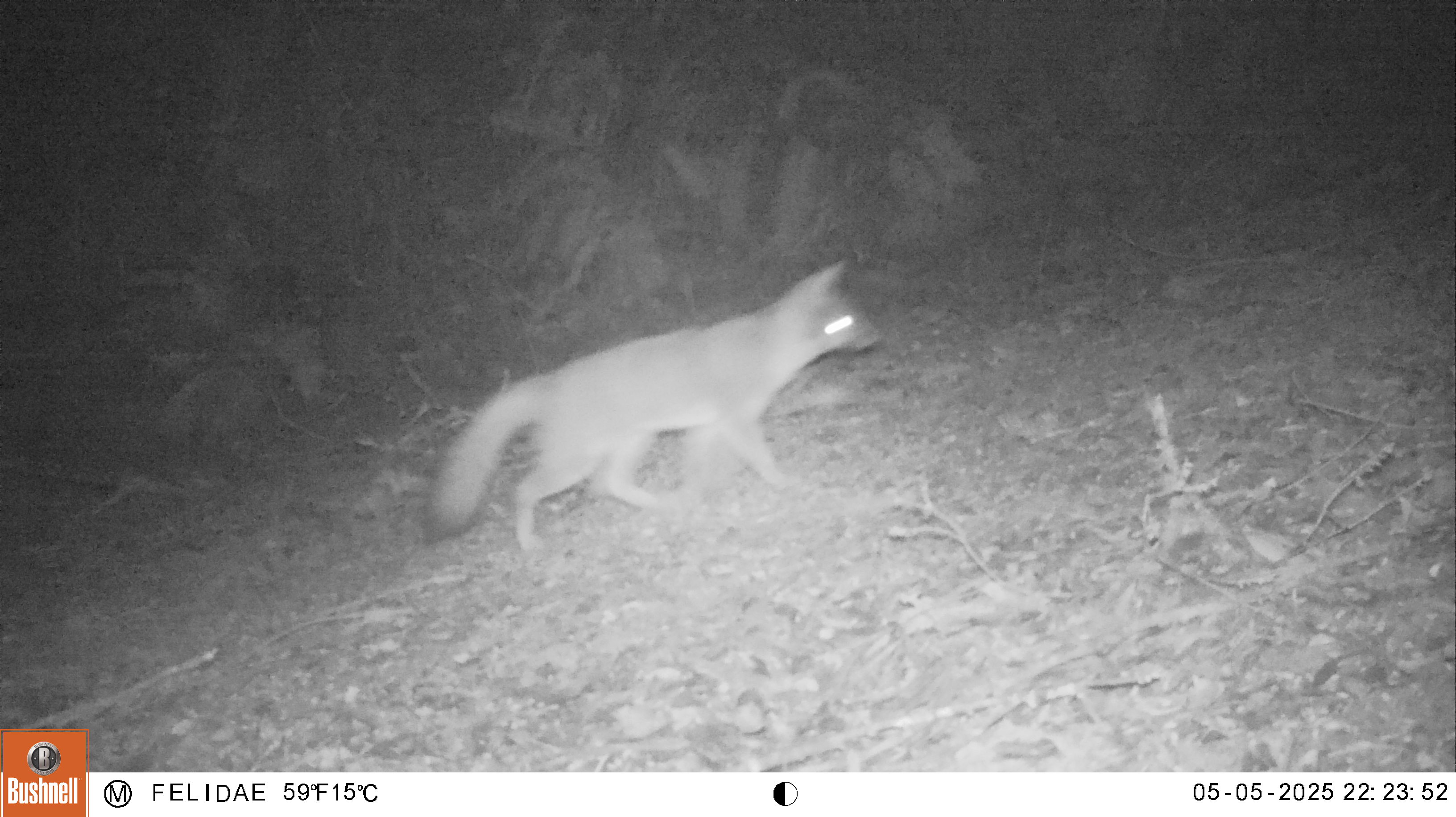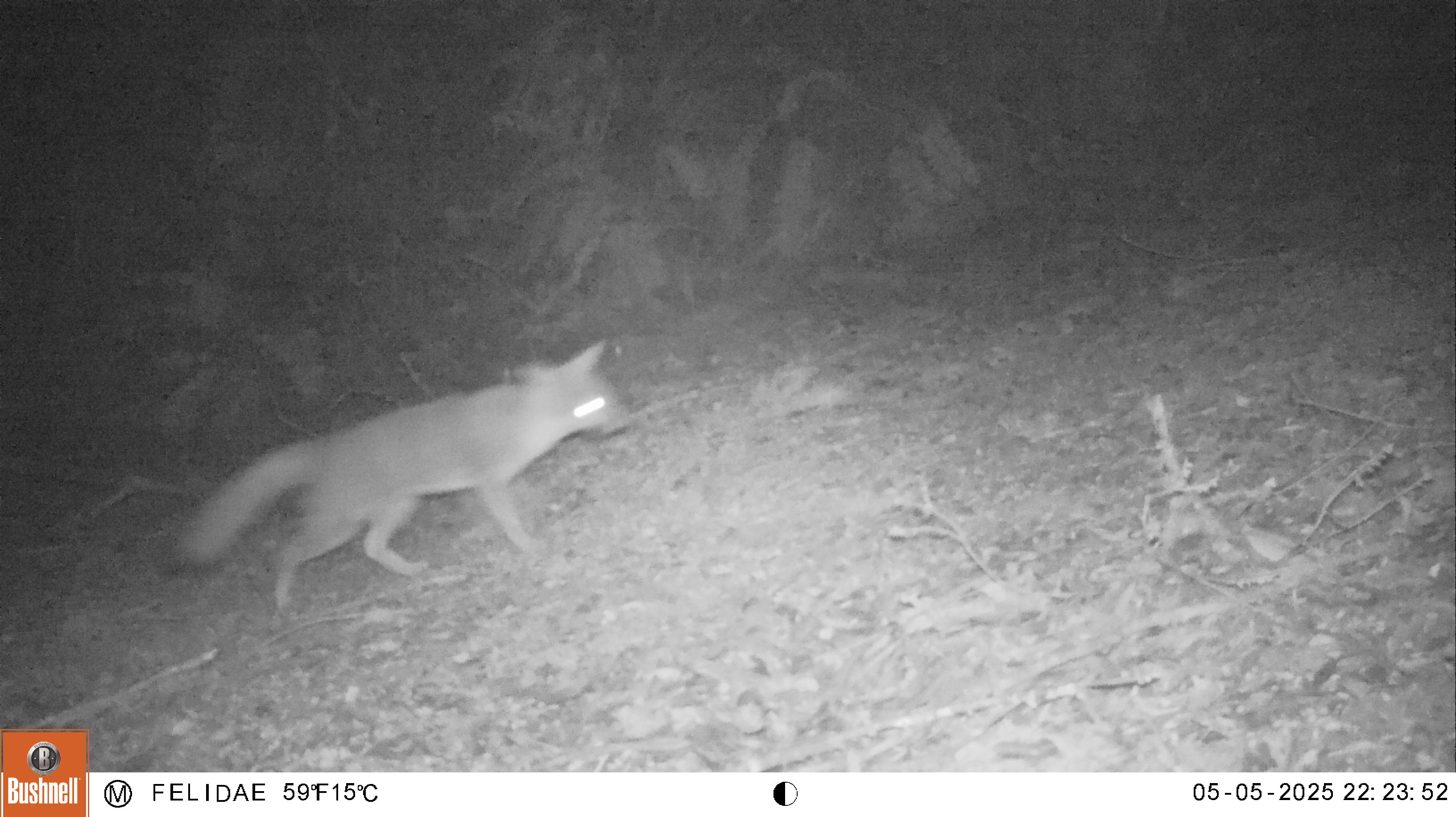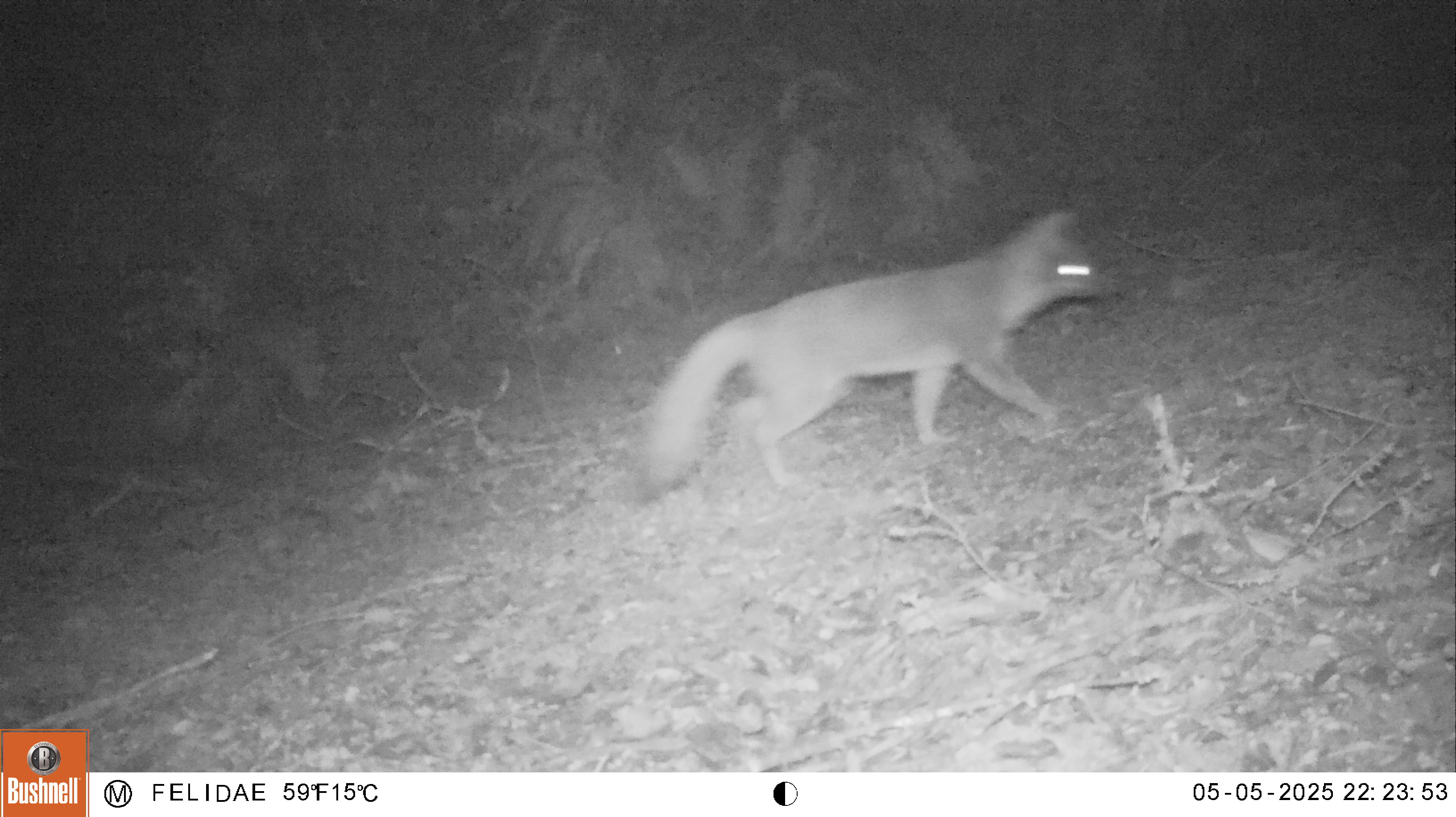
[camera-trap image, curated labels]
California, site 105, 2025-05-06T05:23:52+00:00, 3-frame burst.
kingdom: Animalia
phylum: Chordata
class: Mammalia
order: Carnivora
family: Canidae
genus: Urocyon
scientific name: Urocyon cinereoargenteus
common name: gray fox